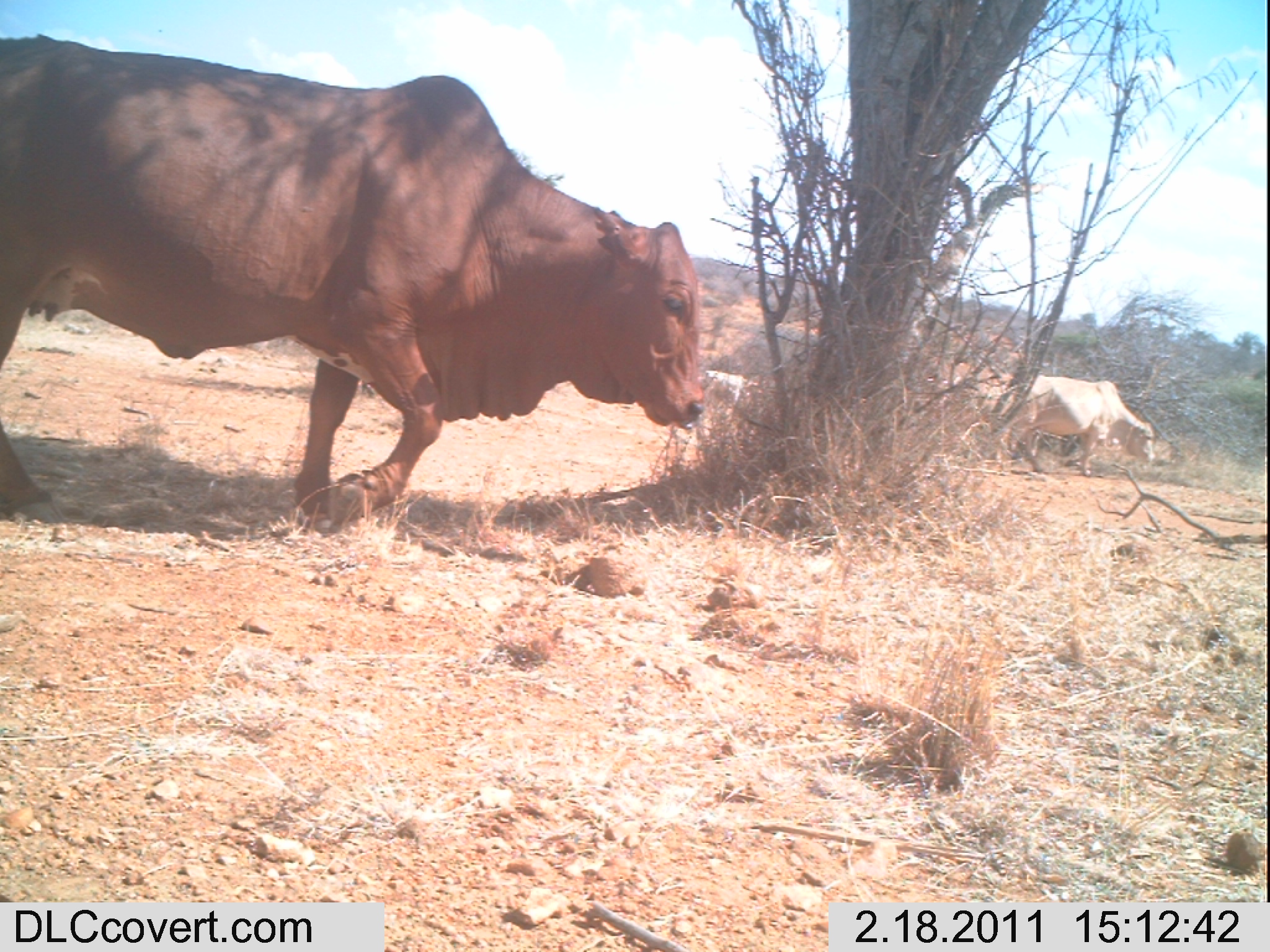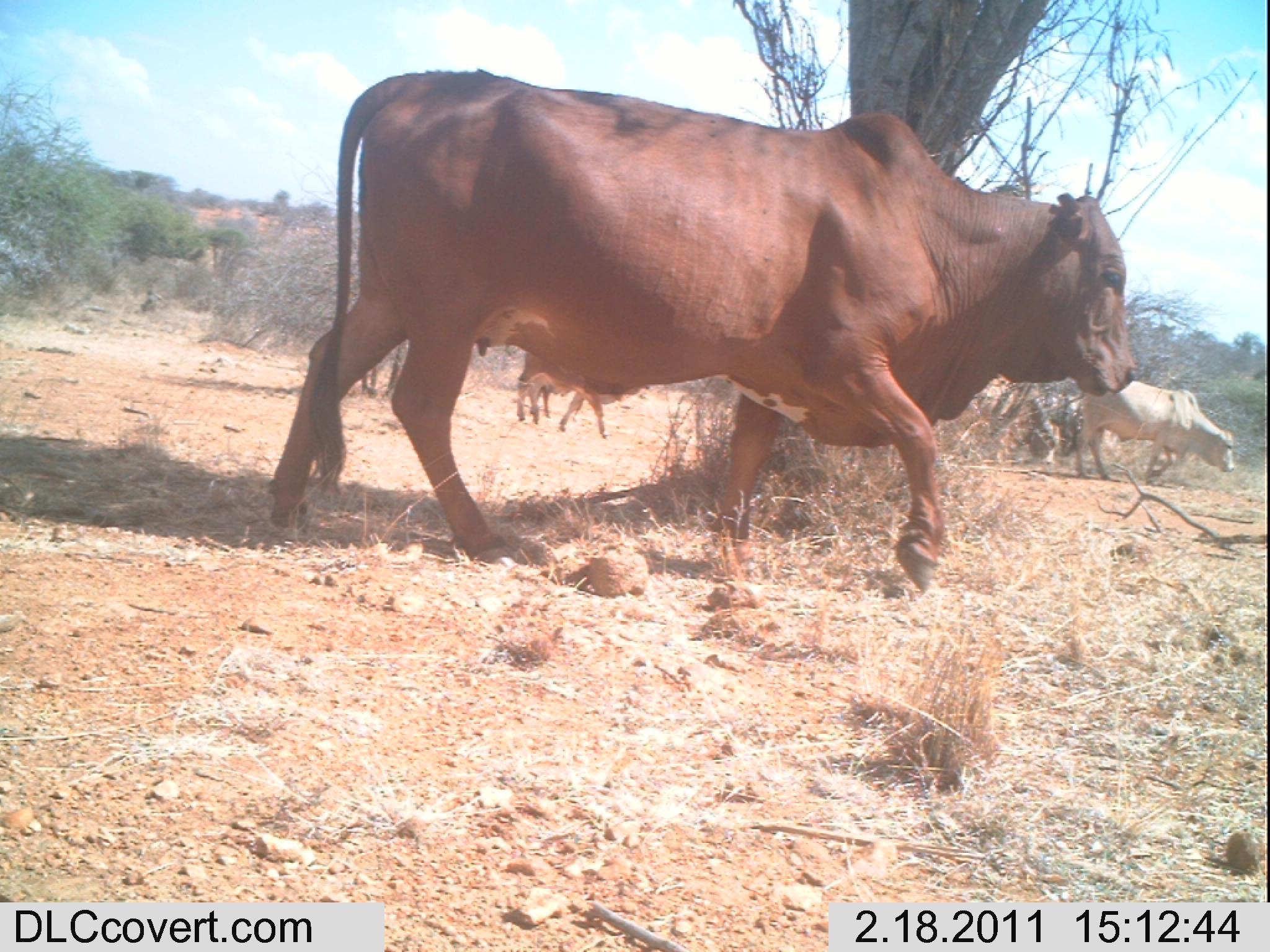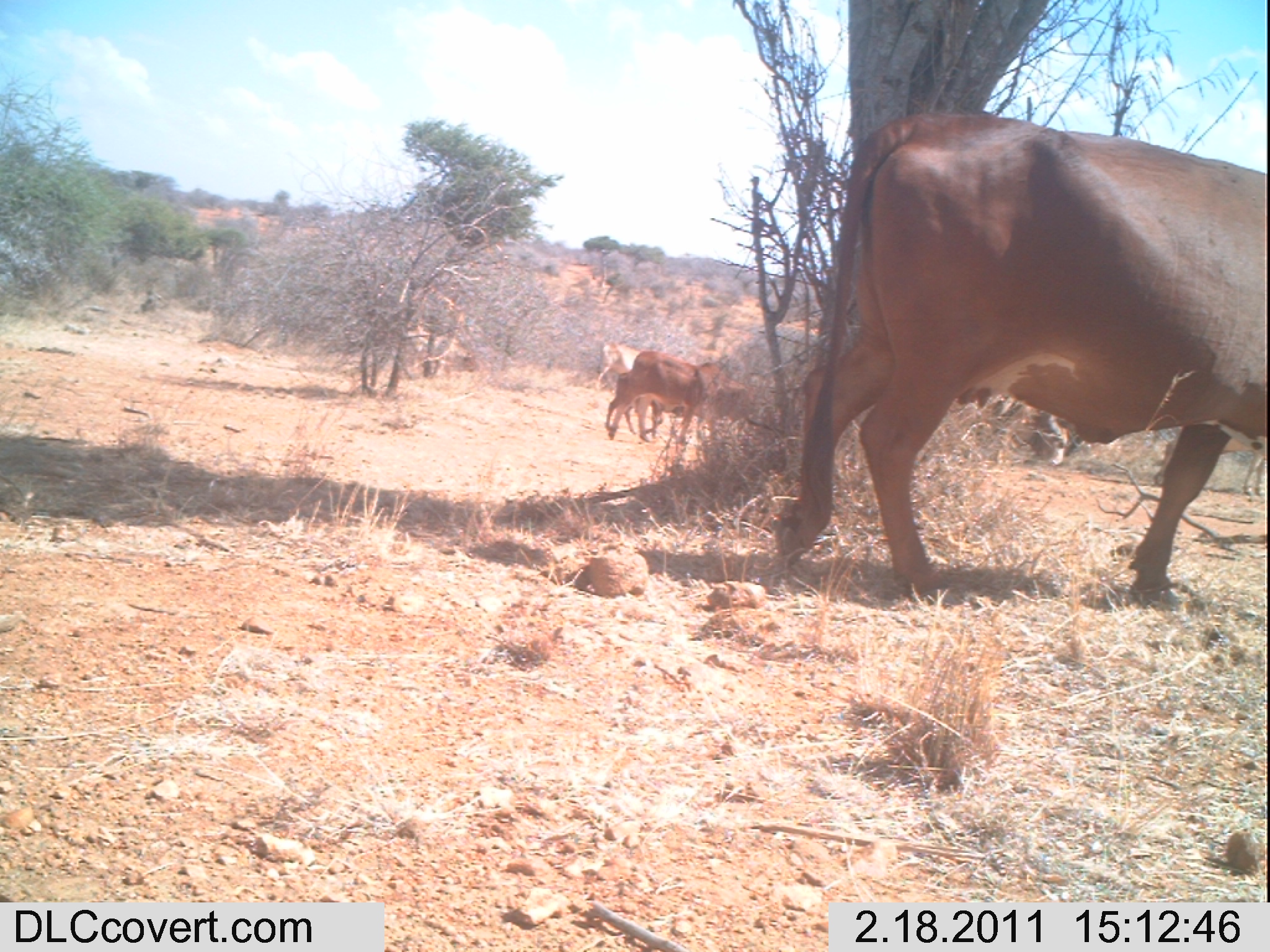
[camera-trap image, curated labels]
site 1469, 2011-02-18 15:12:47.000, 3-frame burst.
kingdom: Animalia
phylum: Chordata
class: Mammalia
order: Artiodactyla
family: Bovidae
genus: Bos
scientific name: Bos taurus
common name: domestic cattle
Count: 3.